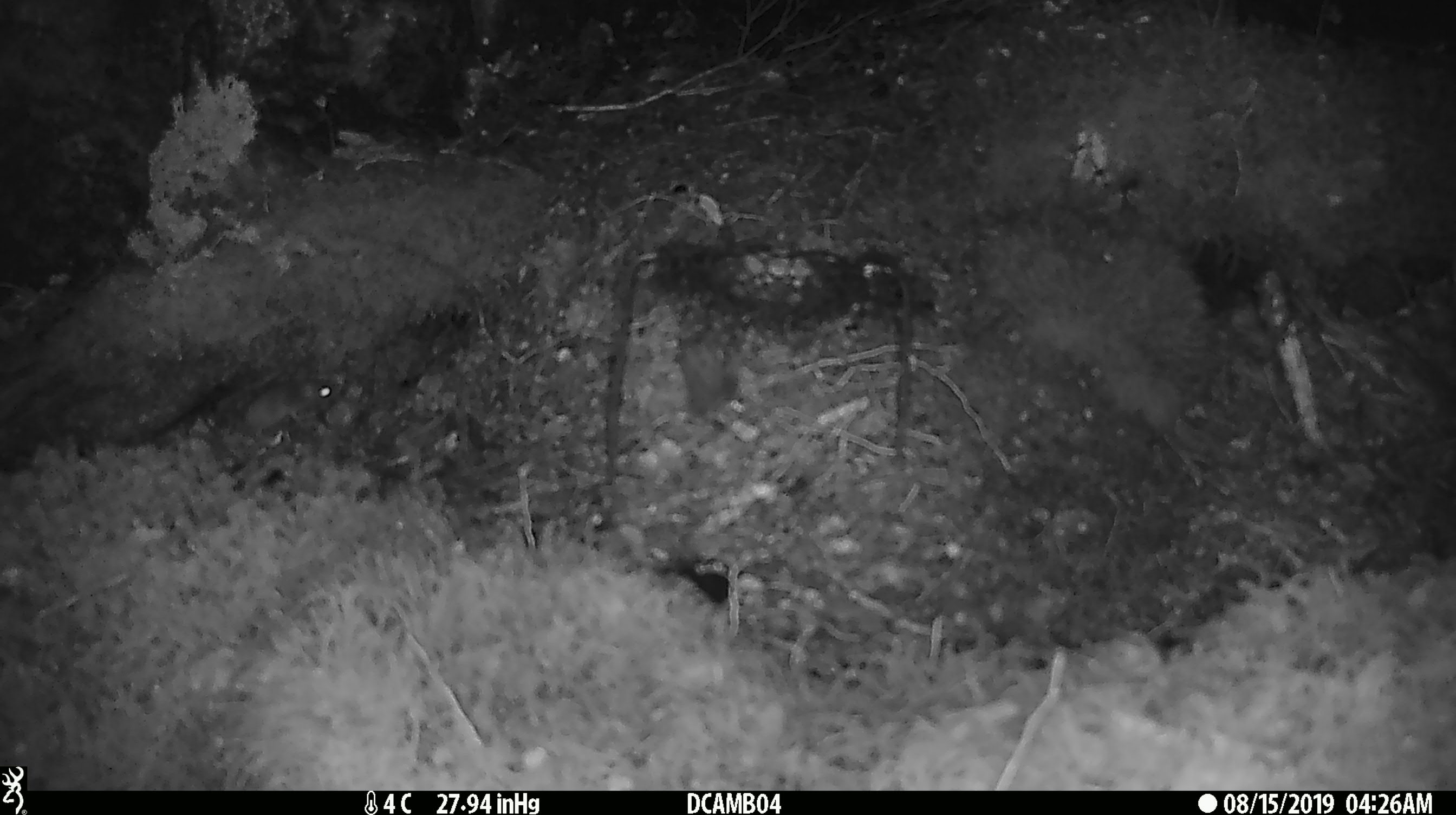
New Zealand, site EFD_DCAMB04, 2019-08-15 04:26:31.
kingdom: Animalia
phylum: Chordata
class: Mammalia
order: Rodentia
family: Muridae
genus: Mus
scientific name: Mus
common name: mouse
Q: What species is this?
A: Mouse (Mus).